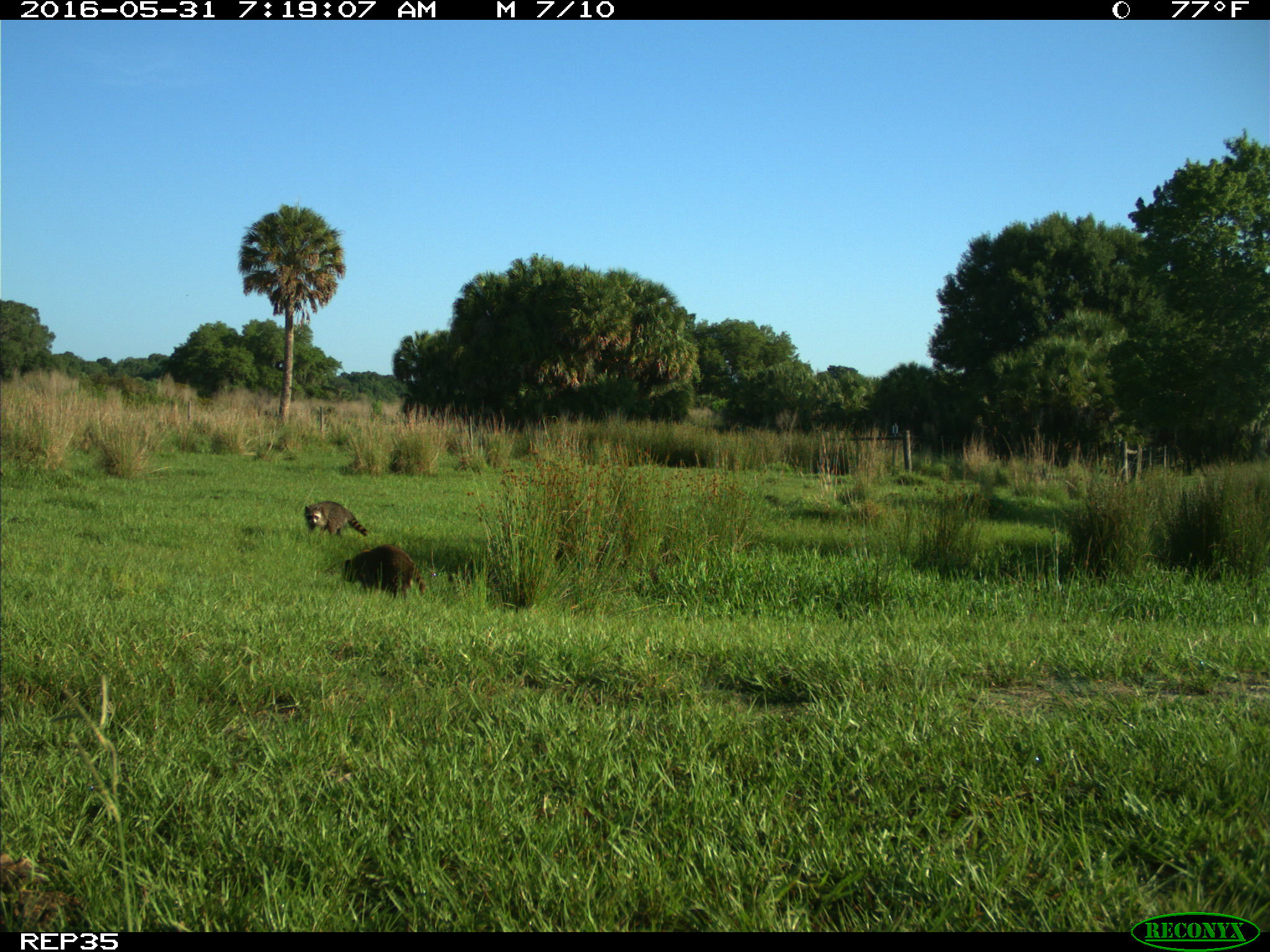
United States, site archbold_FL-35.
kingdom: Animalia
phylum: Chordata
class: Mammalia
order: Carnivora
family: Procyonidae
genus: Procyon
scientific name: Procyon lotor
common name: common raccoon